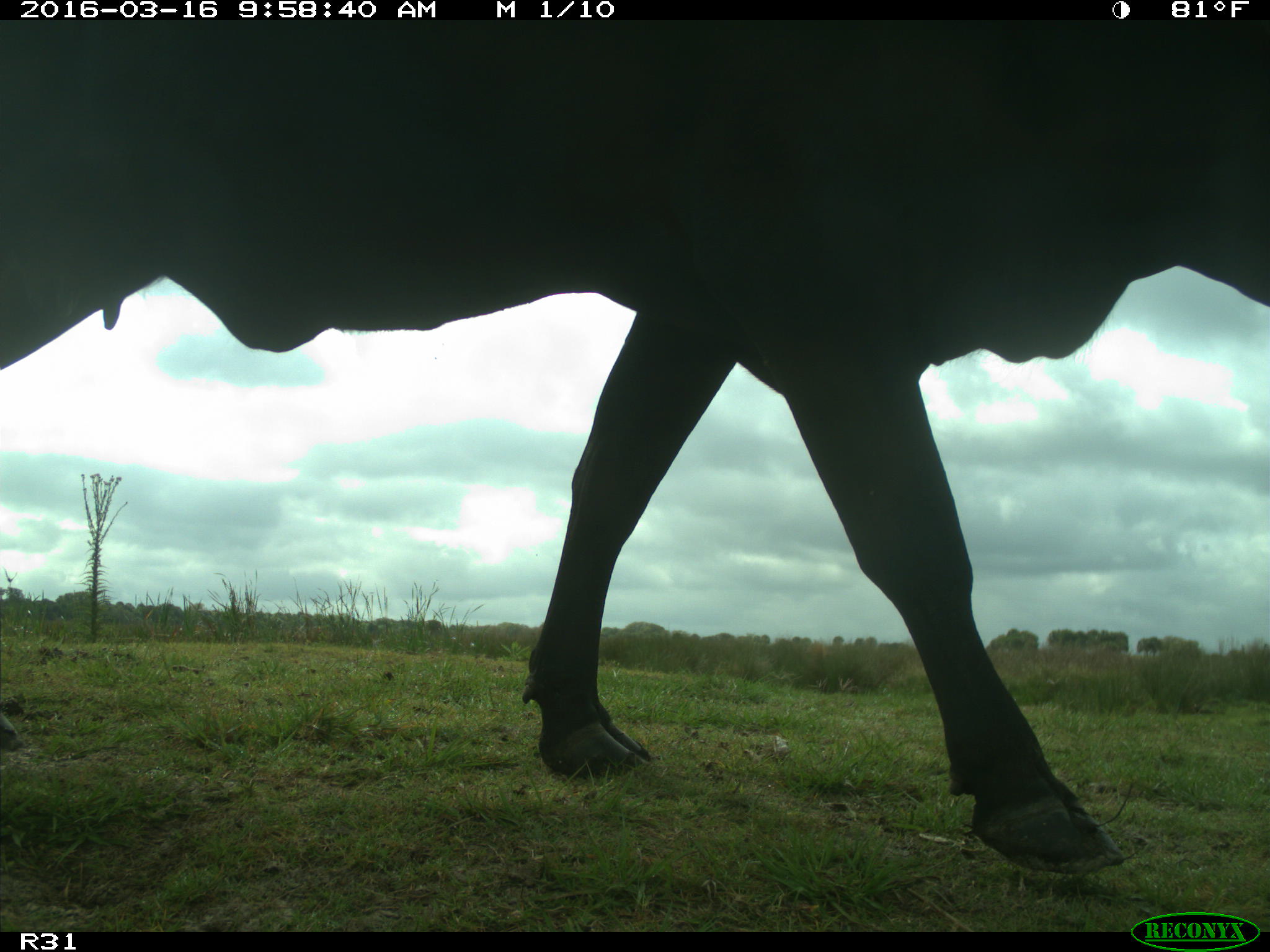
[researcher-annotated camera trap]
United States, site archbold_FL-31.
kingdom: Animalia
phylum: Chordata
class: Mammalia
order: Artiodactyla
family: Bovidae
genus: Bos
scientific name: Bos taurus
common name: domestic cow